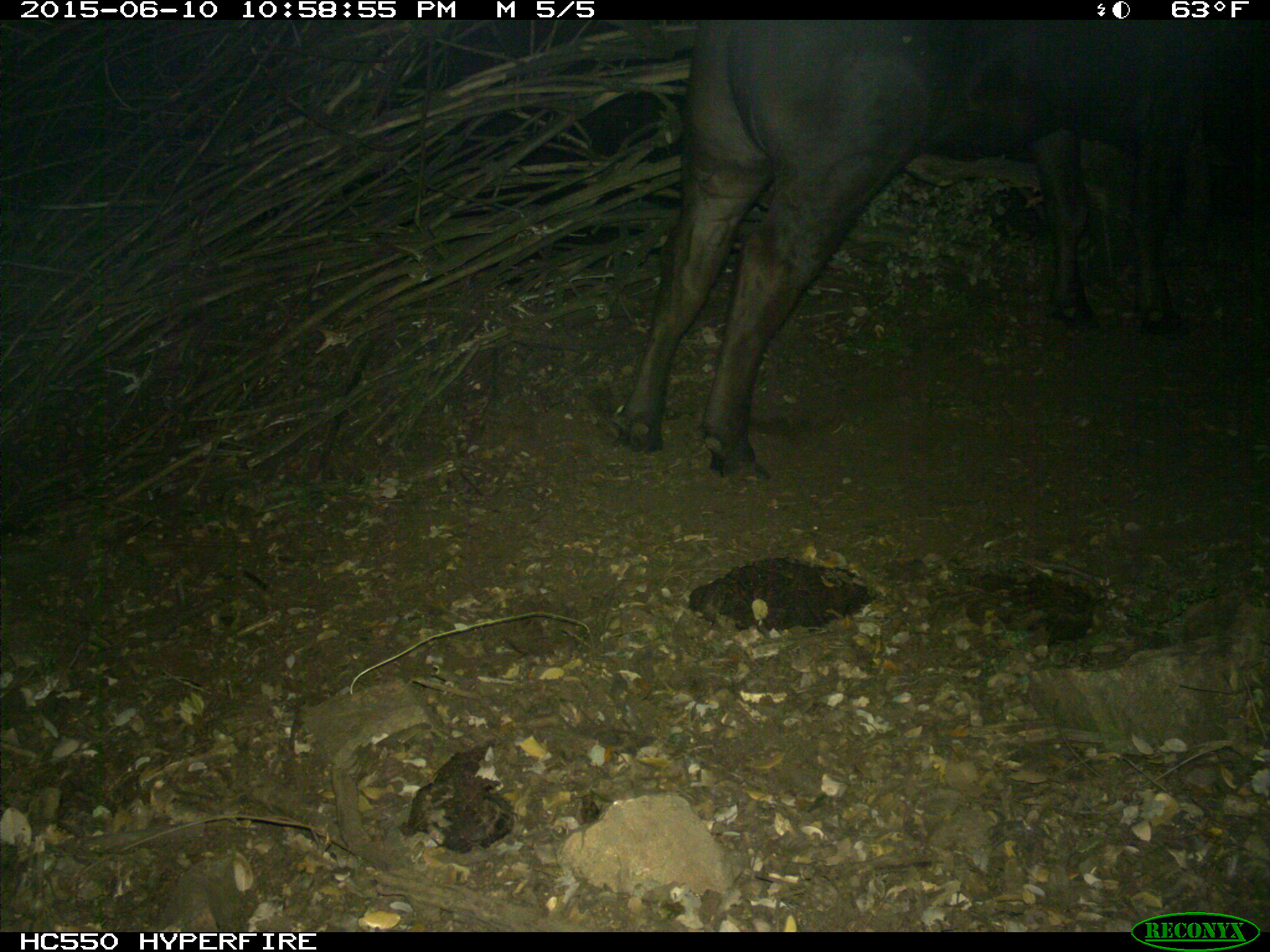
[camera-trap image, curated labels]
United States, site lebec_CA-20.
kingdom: Animalia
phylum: Chordata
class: Mammalia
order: Artiodactyla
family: Bovidae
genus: Bos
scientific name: Bos taurus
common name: domestic cow